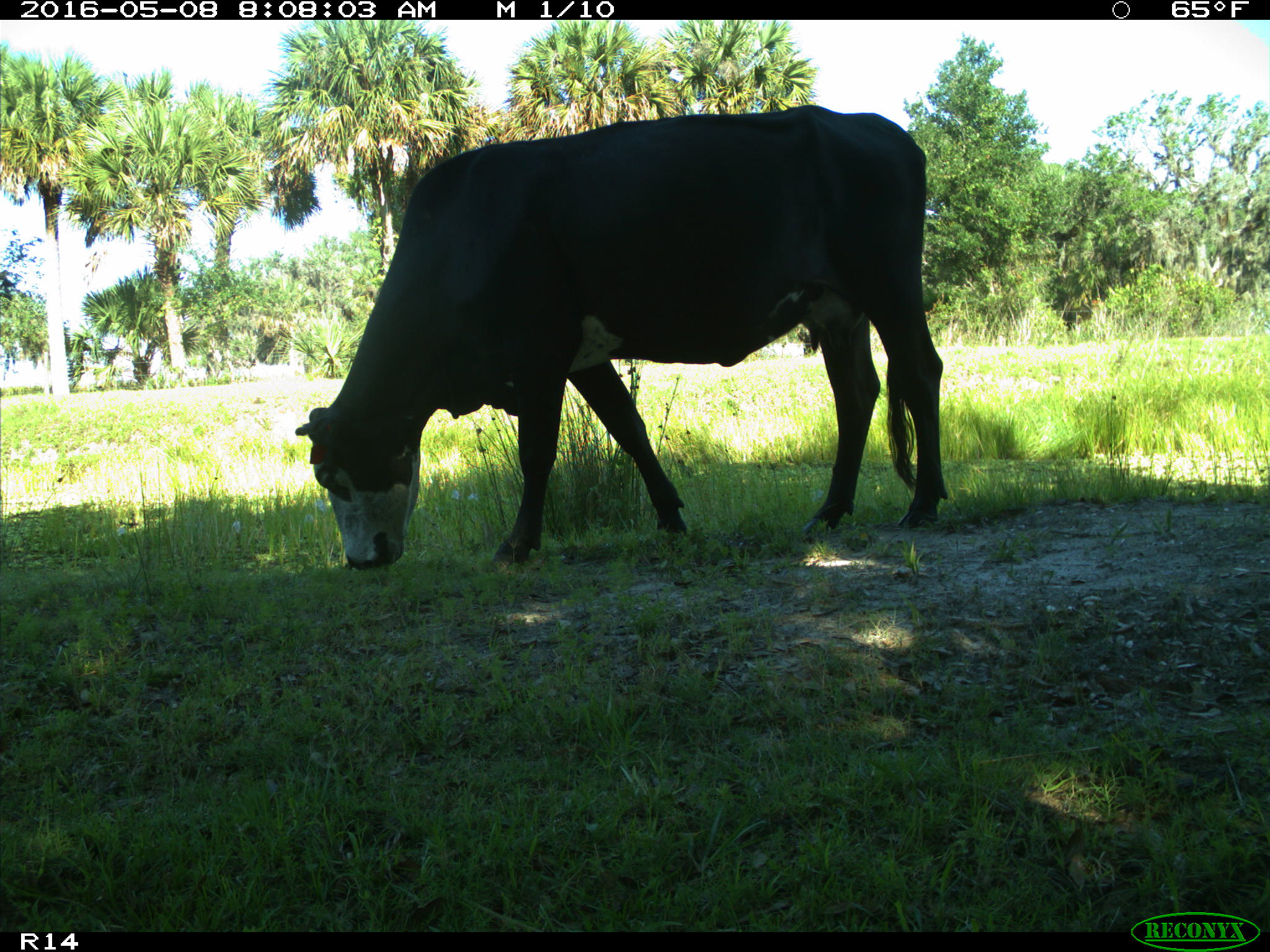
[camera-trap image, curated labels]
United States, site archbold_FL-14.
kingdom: Animalia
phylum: Chordata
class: Mammalia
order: Artiodactyla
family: Bovidae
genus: Bos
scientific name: Bos taurus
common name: domestic cow